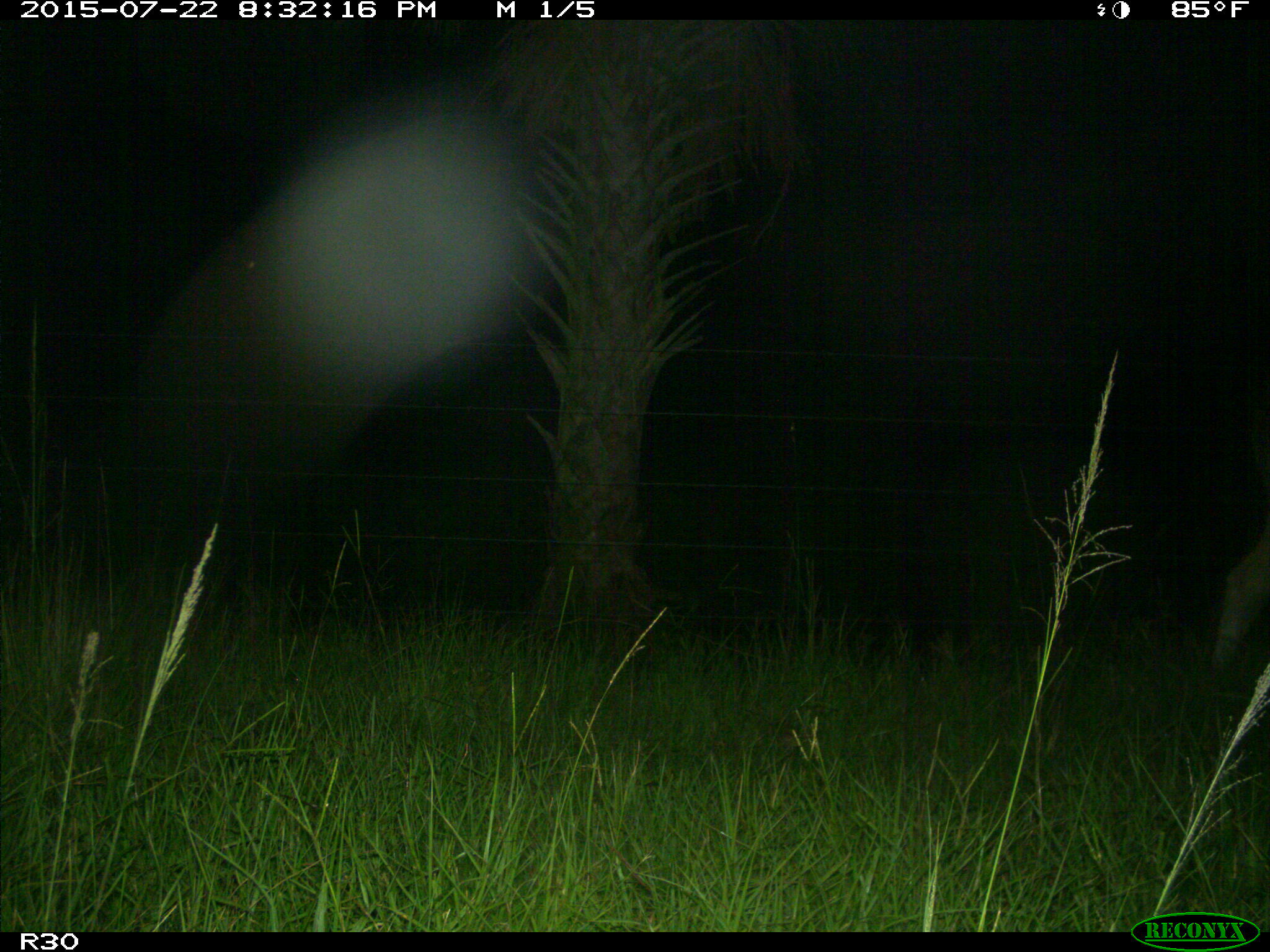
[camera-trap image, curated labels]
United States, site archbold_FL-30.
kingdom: Animalia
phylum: Chordata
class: Mammalia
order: Artiodactyla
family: Bovidae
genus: Bos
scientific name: Bos taurus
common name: domestic cow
Bos taurus (domestic cow).